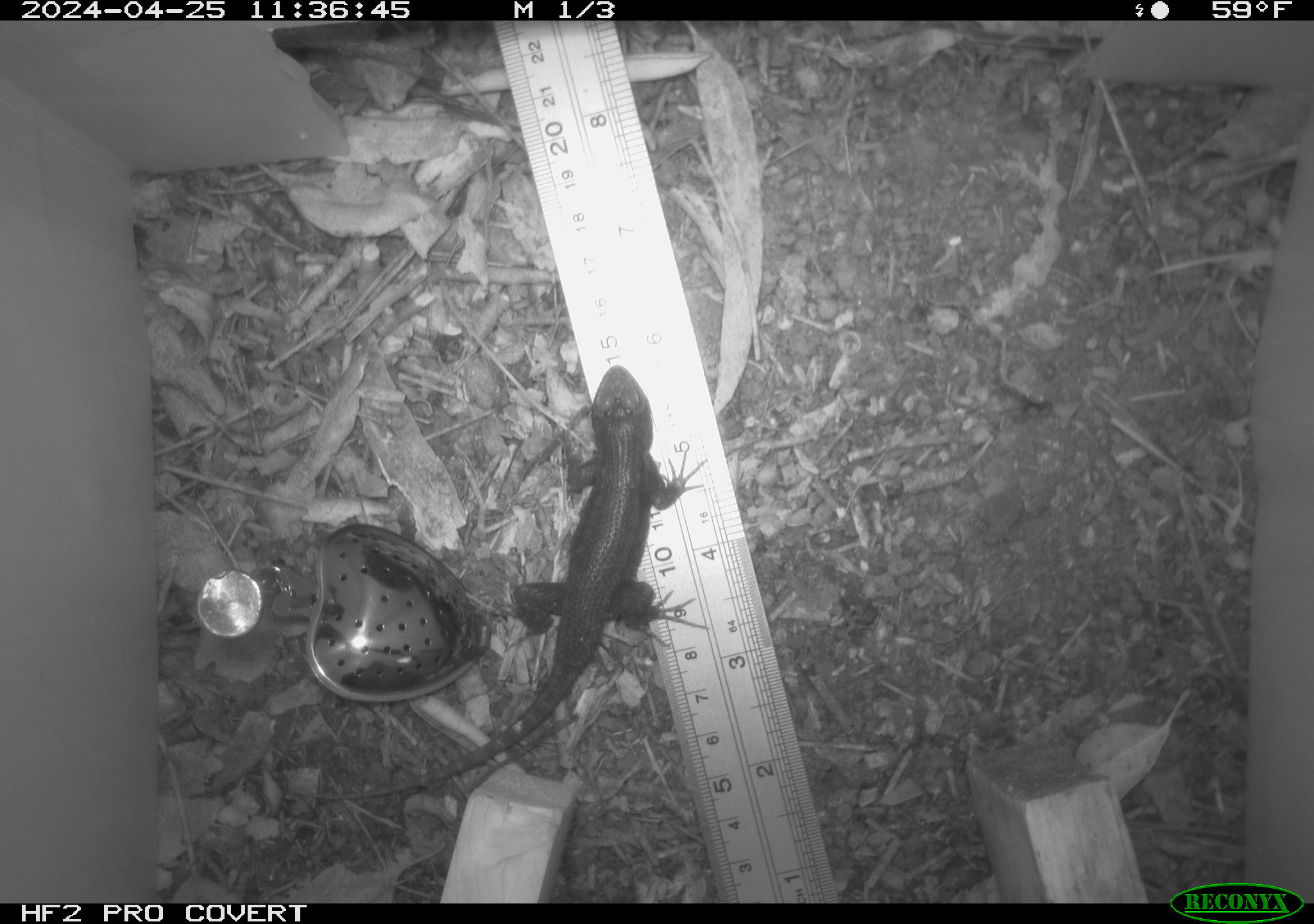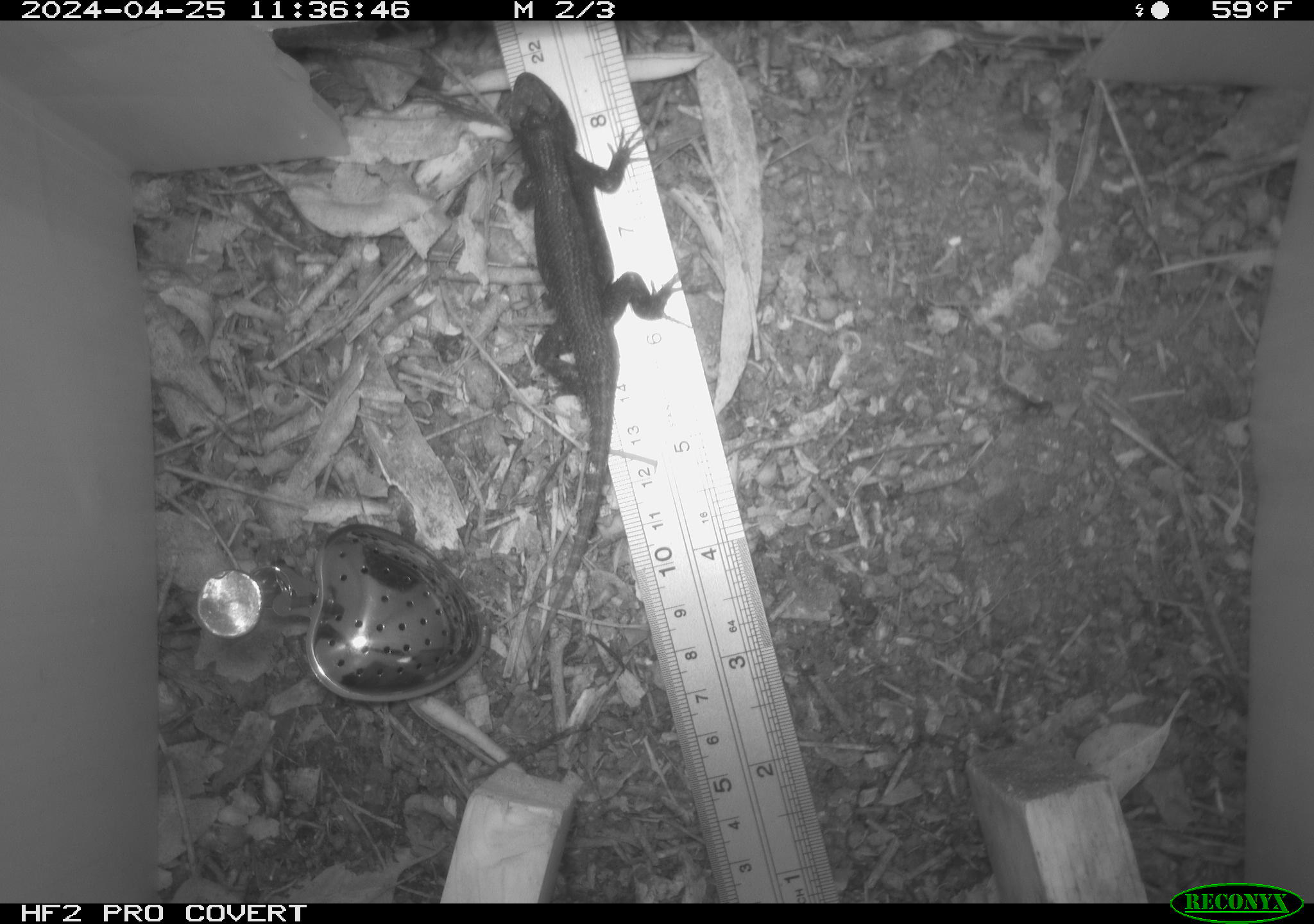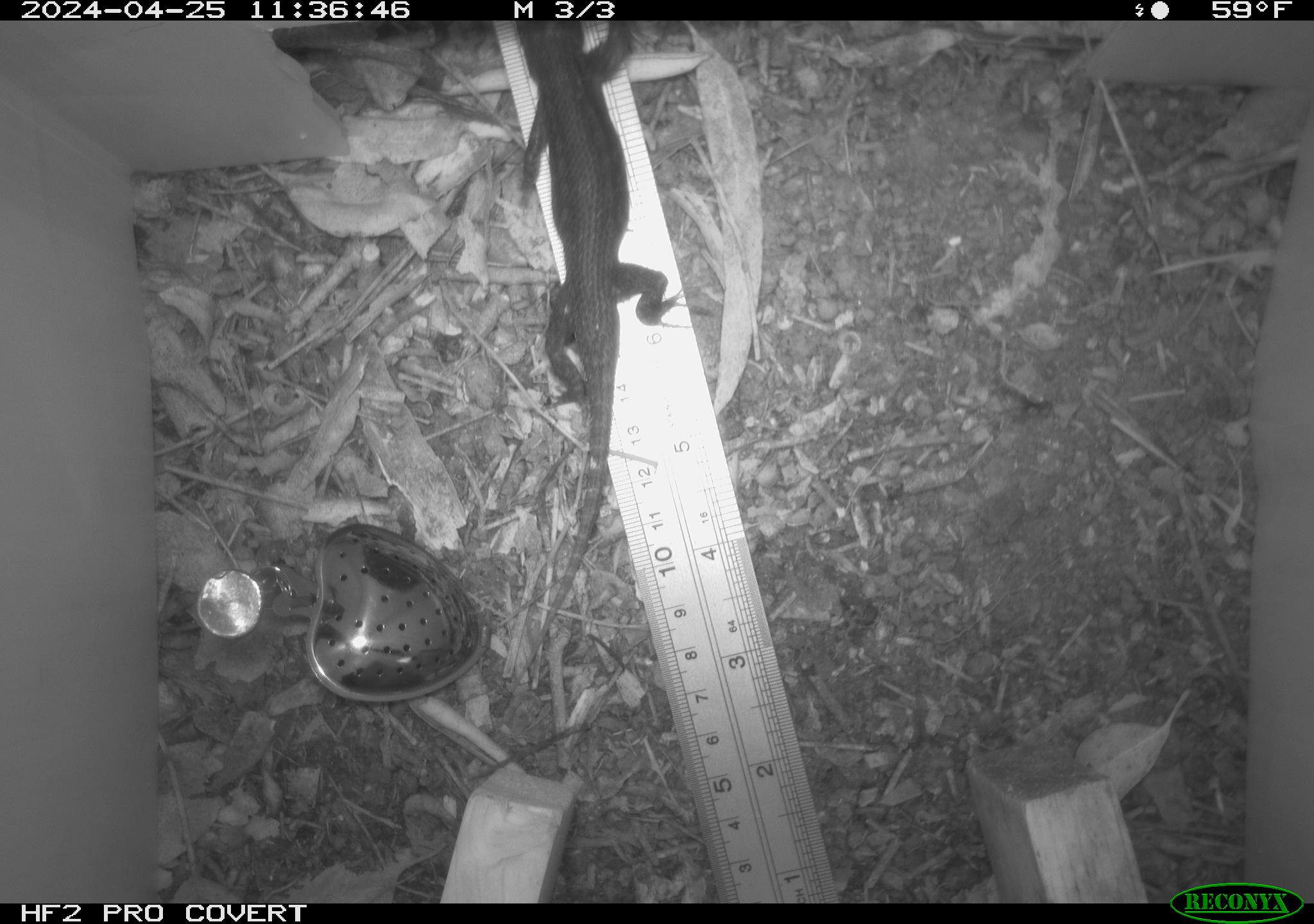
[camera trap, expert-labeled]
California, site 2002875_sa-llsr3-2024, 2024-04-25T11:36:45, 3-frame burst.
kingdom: Animalia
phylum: Chordata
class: Reptilia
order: Squamata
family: Phrynosomatidae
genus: Sceloporus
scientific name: Sceloporus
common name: spiny lizards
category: sceloporus species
Sceloporus species (spiny lizards) (Sceloporus).